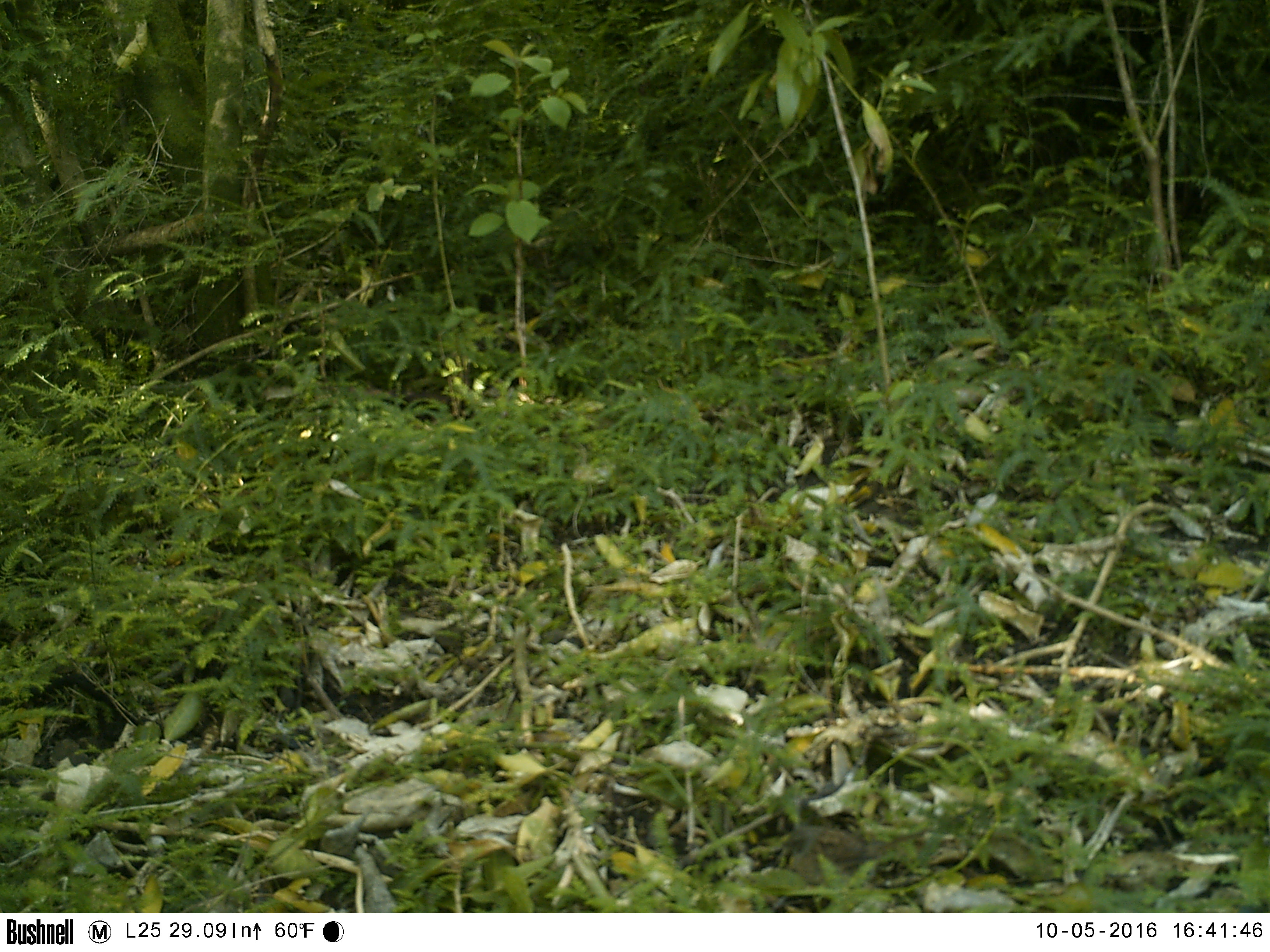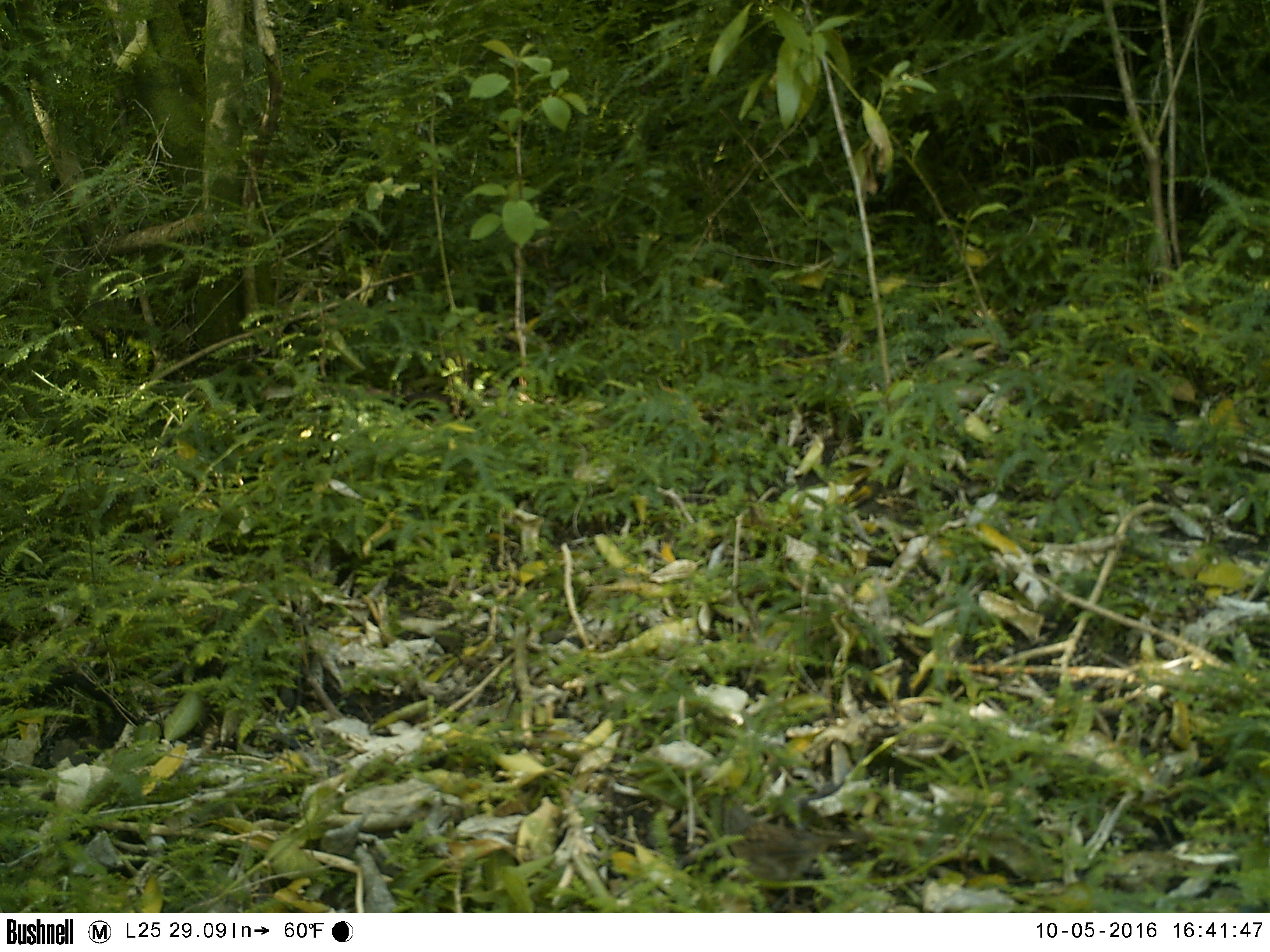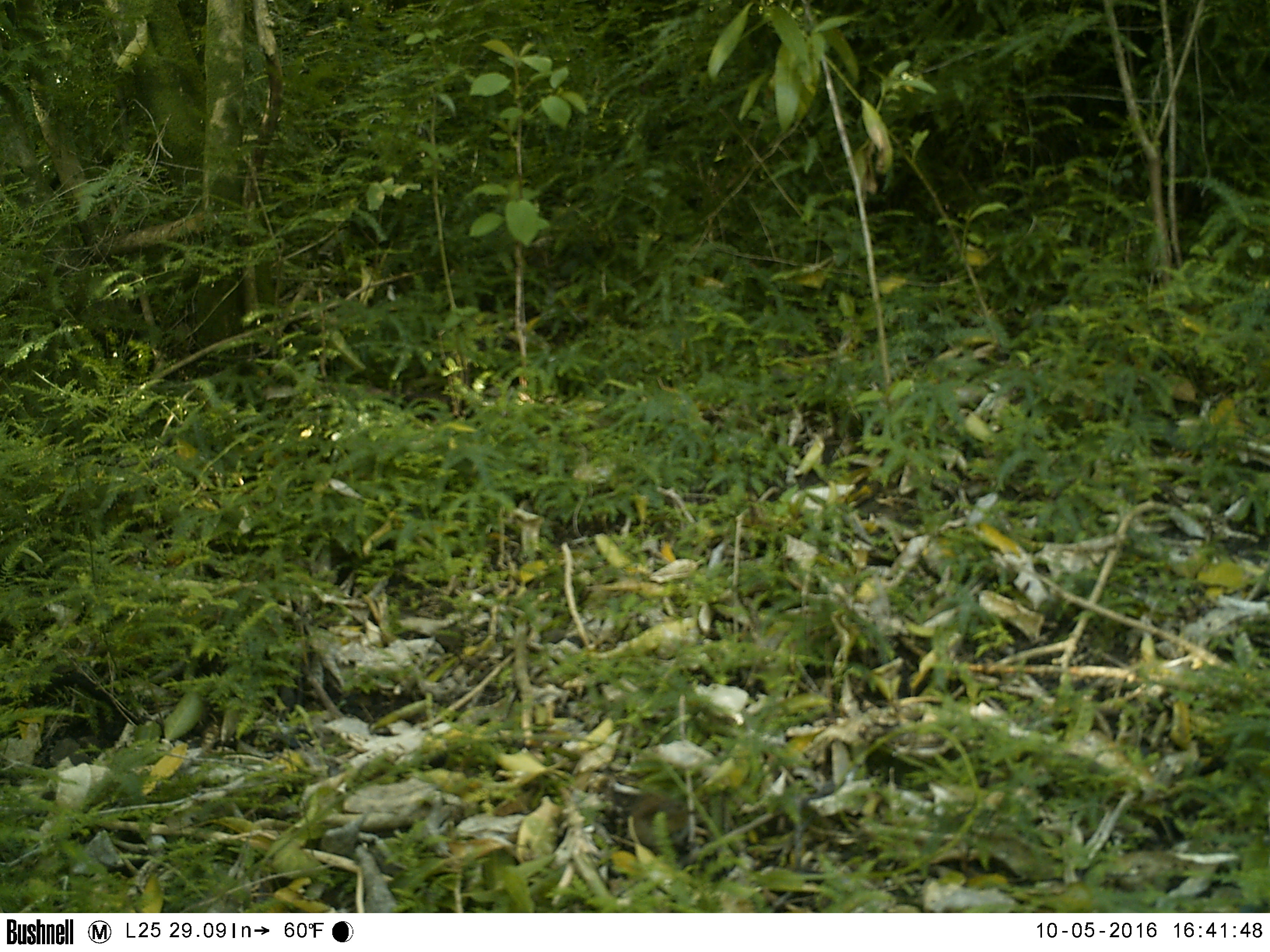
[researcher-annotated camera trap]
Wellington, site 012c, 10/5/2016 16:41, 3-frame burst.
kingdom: Animalia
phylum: Chordata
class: Aves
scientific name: Aves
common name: bird